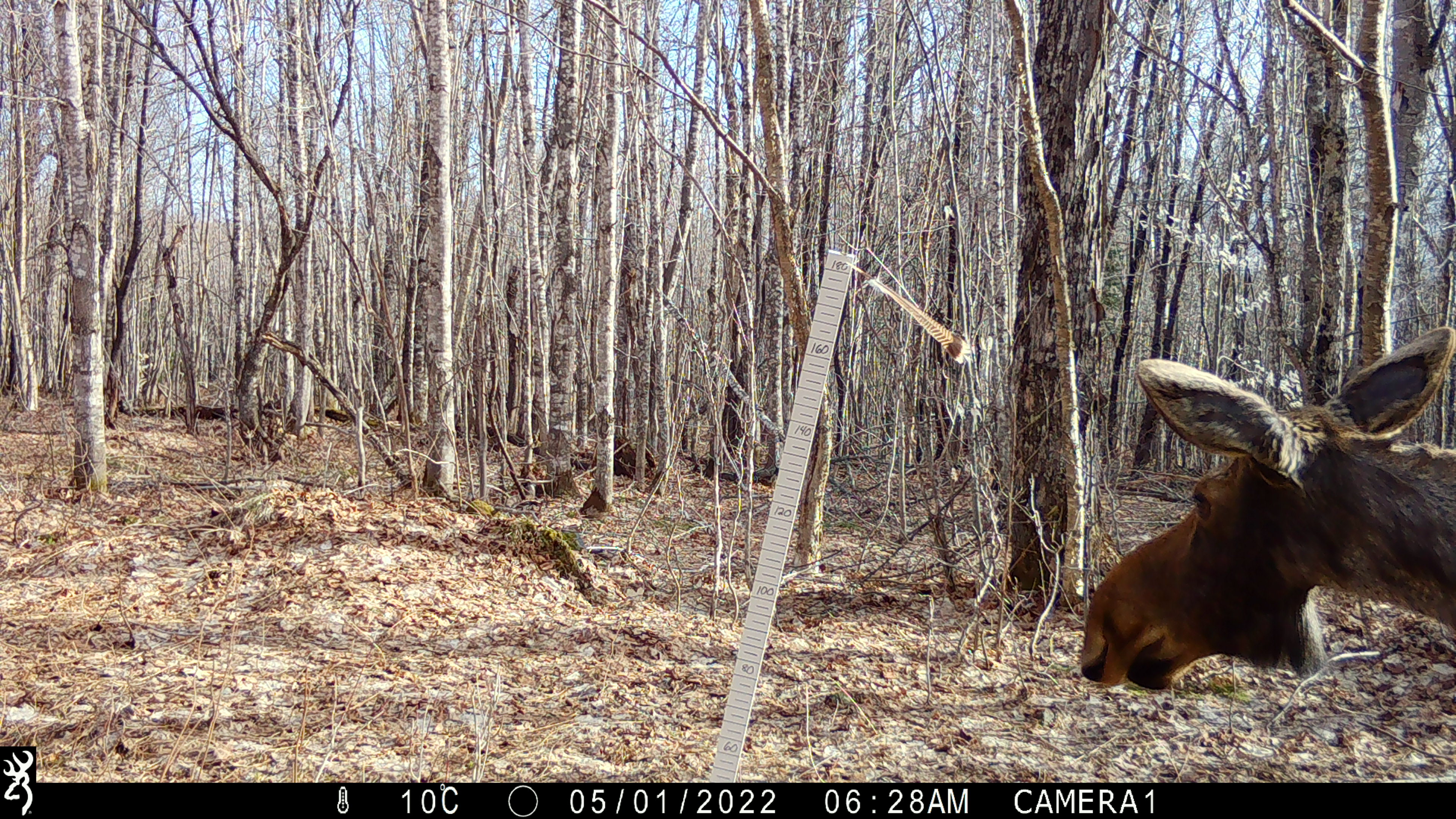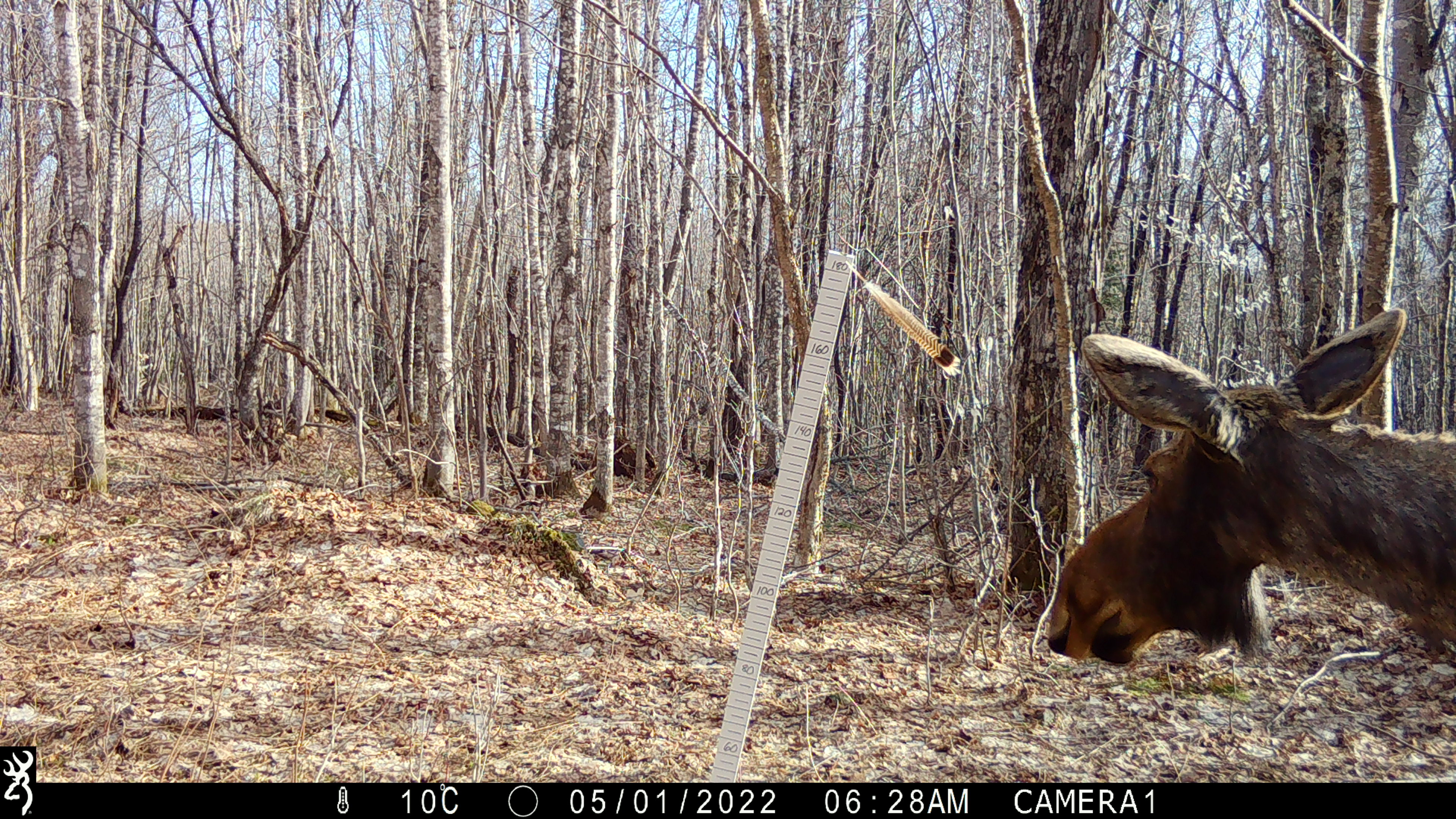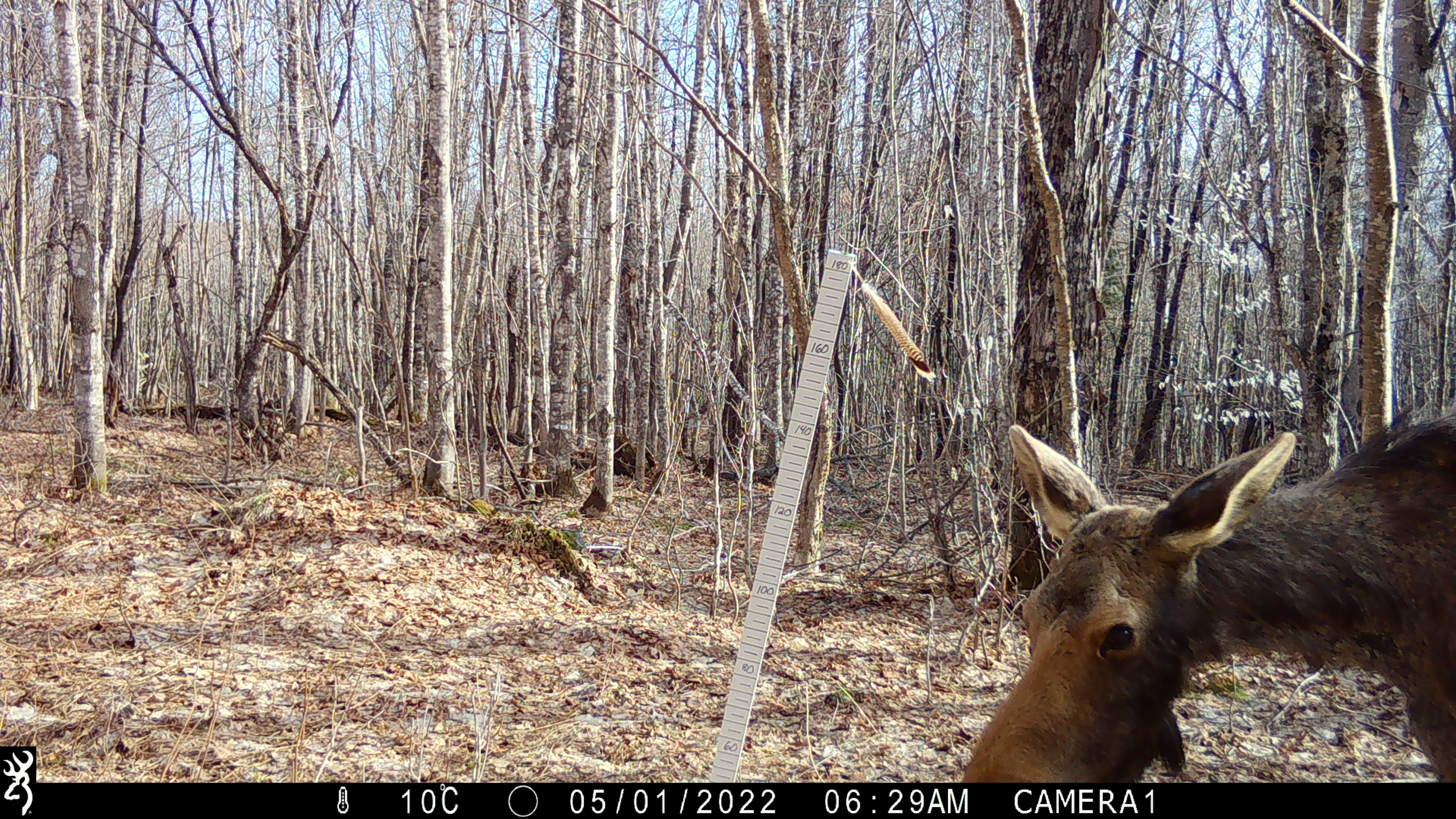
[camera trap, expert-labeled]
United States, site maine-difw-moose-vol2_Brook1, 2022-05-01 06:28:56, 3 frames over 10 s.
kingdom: Animalia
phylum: Chordata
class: Mammalia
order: Artiodactyla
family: Cervidae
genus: Alces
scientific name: Alces alces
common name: moose